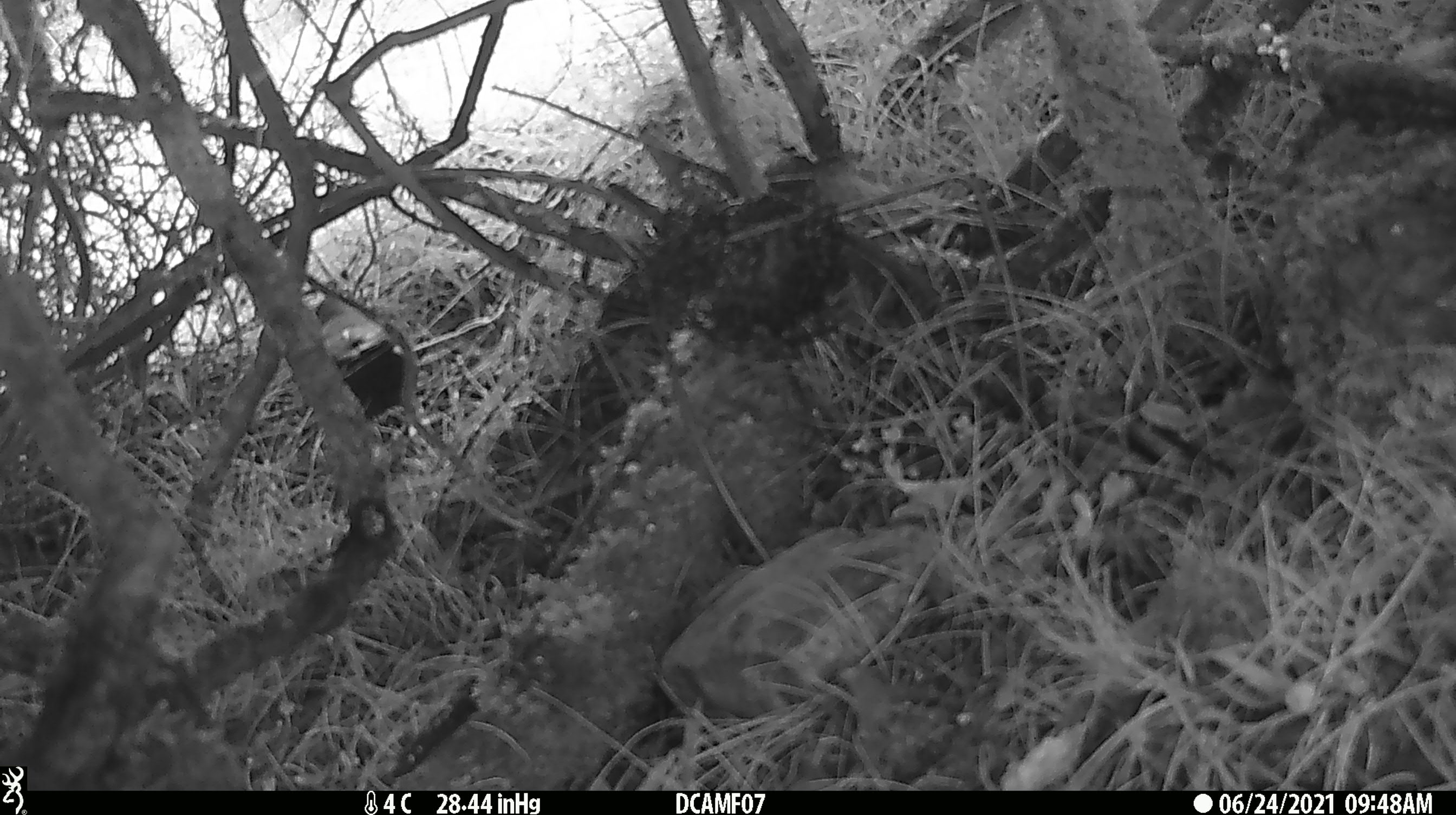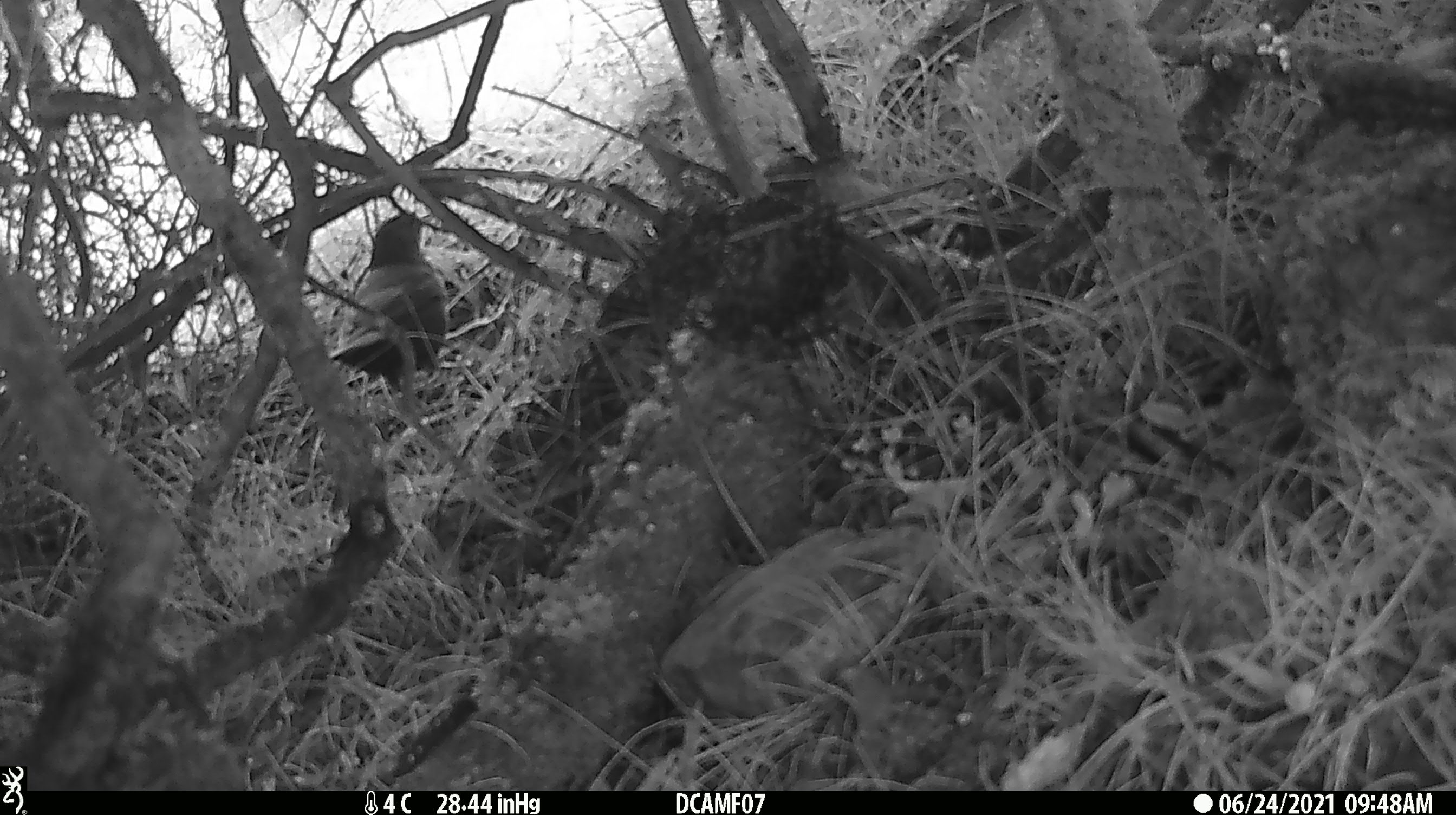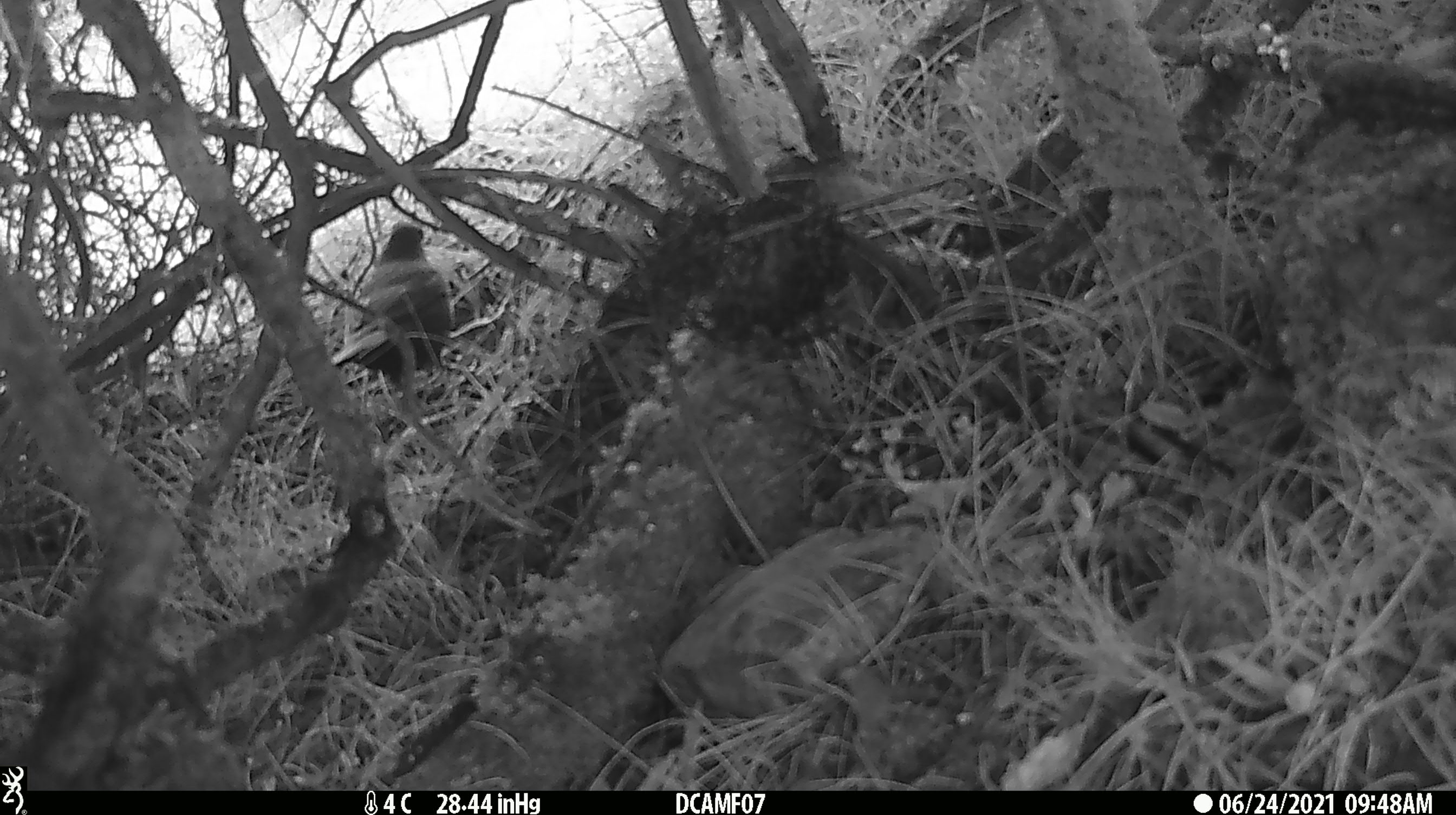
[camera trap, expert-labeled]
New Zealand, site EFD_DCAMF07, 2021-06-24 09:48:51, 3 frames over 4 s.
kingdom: Animalia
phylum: Chordata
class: Aves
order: Passeriformes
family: Turdidae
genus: Turdus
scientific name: Turdus philomelos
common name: song thrush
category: thrush